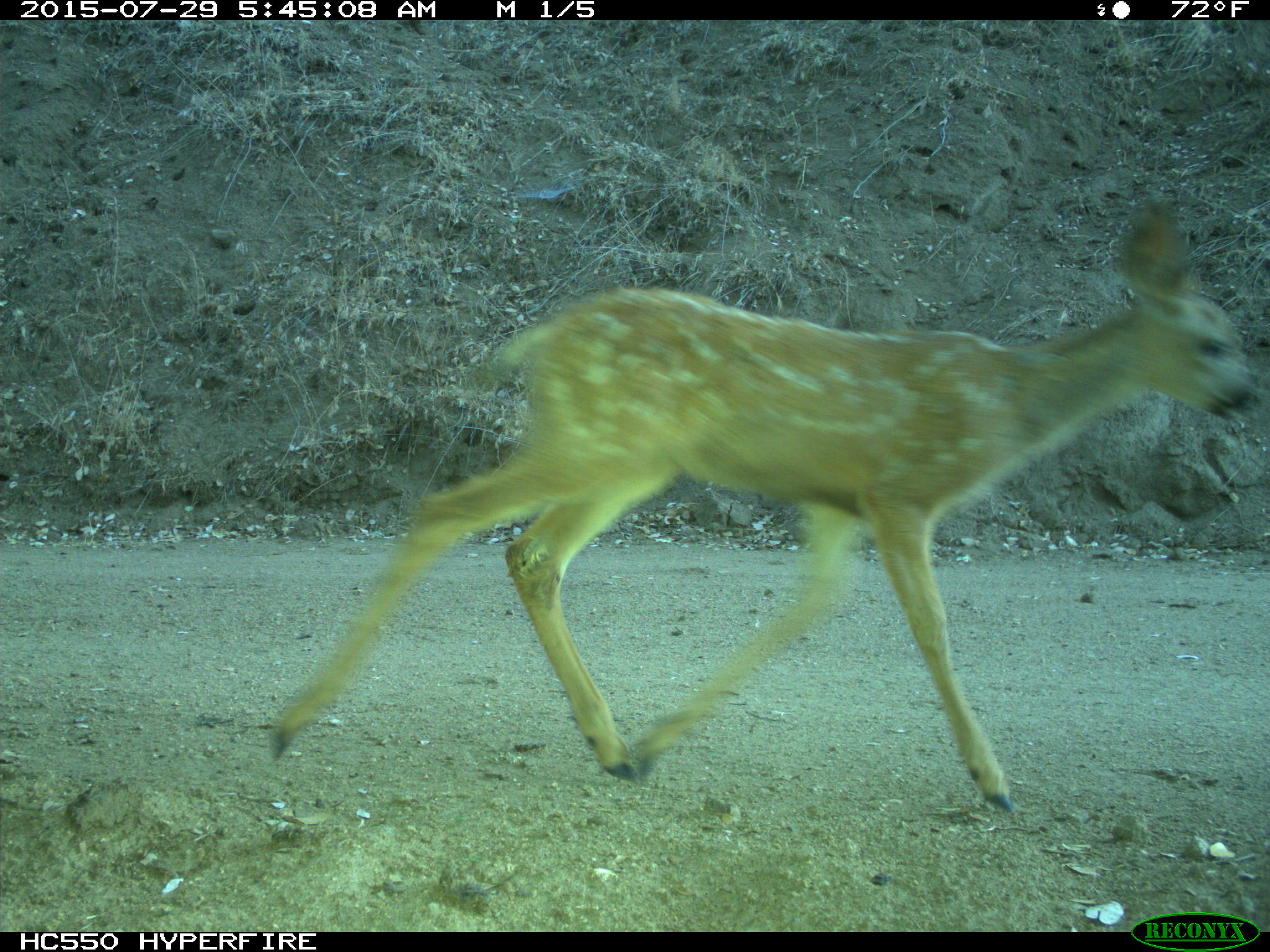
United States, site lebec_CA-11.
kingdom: Animalia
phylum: Chordata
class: Mammalia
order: Artiodactyla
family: Cervidae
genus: Odocoileus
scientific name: Odocoileus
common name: deer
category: unidentified deer